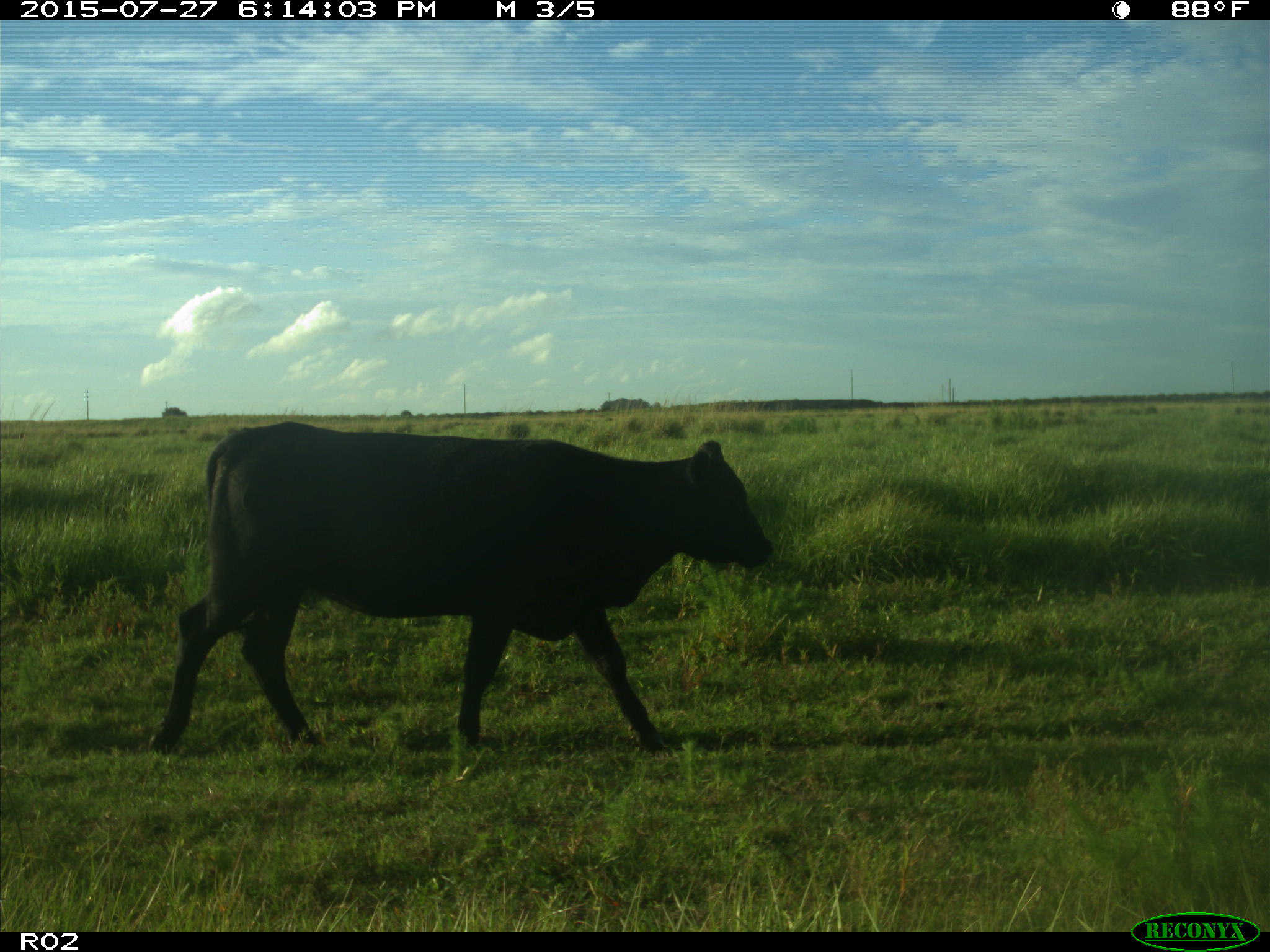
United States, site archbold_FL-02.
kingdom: Animalia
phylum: Chordata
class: Mammalia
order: Artiodactyla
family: Bovidae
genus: Bos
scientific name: Bos taurus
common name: domestic cow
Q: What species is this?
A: Bos taurus (domestic cow).